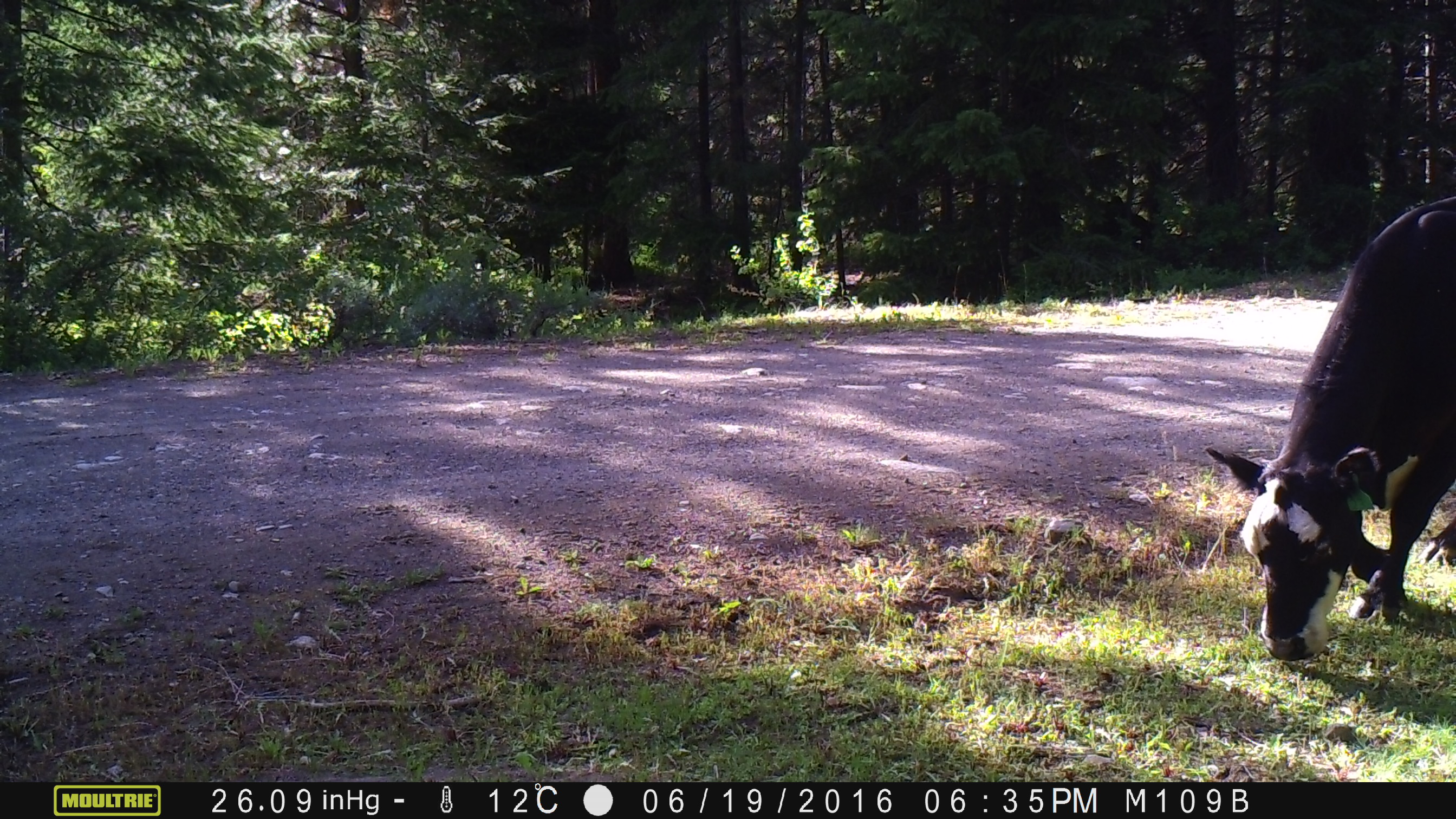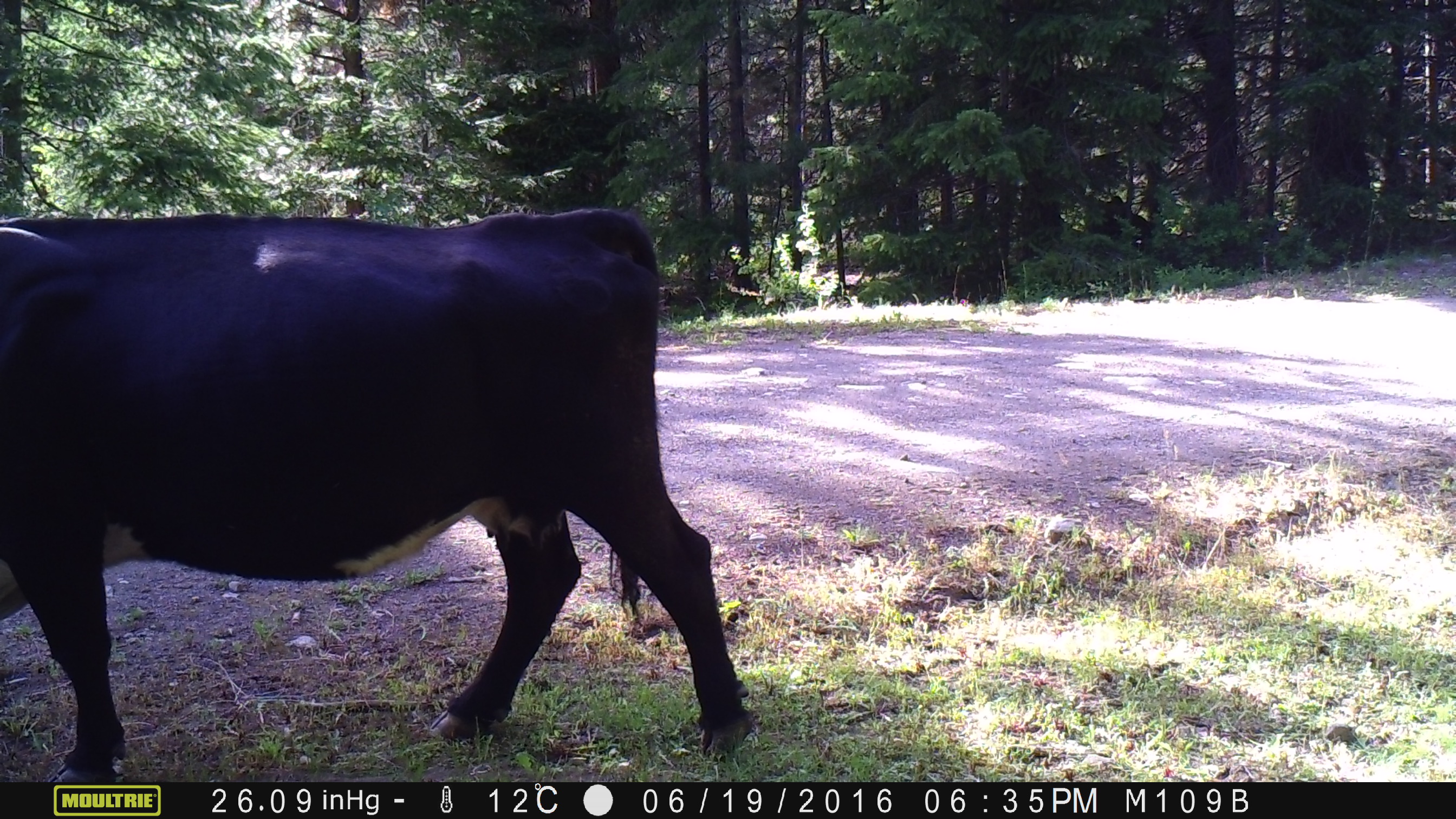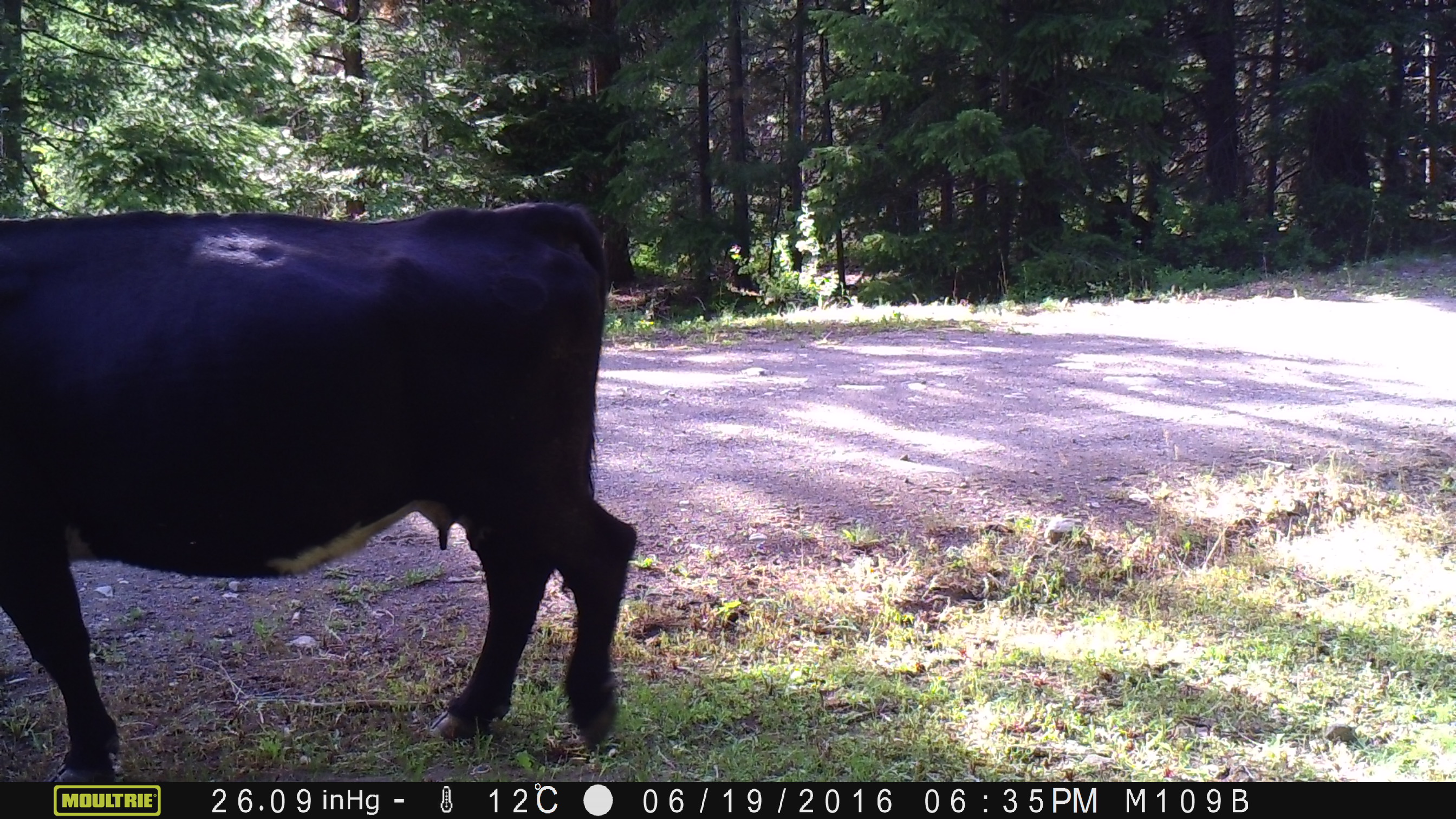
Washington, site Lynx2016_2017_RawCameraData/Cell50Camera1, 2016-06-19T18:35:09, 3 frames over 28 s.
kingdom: Animalia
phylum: Chordata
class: Mammalia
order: Artiodactyla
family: Bovidae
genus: Bos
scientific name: Bos taurus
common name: domestic cattle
Domestic cattle (Bos taurus). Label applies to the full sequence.